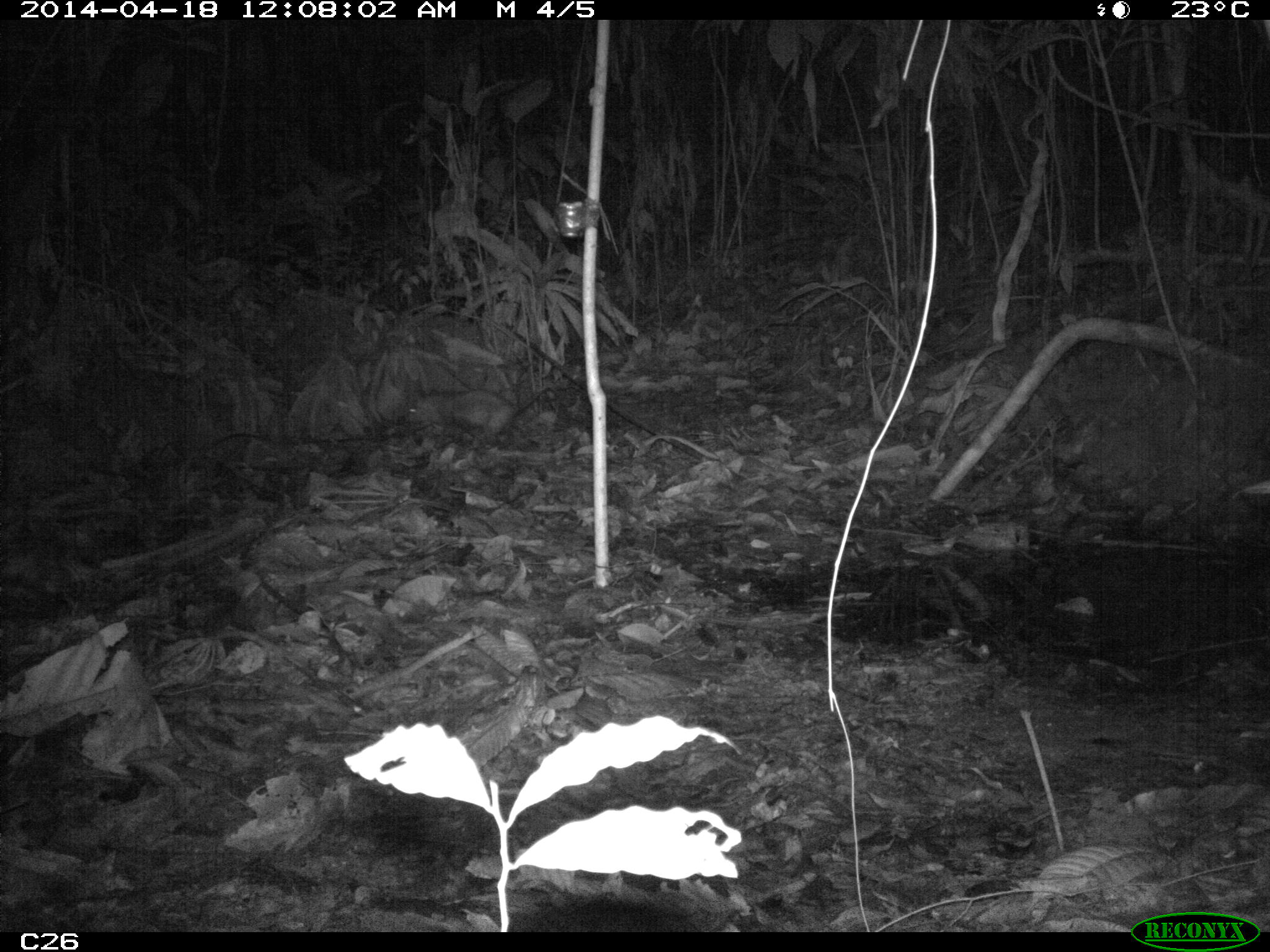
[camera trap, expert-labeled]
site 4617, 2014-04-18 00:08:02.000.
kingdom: Animalia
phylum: Chordata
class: Mammalia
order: Didelphimorphia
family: Didelphidae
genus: Didelphis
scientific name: Didelphis marsupialis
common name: southern opossum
Didelphis marsupialis (southern opossum), count 1, age adult, sex male.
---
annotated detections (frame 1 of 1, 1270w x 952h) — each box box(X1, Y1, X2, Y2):
didelphis marsupialis: box(400, 383, 554, 453)